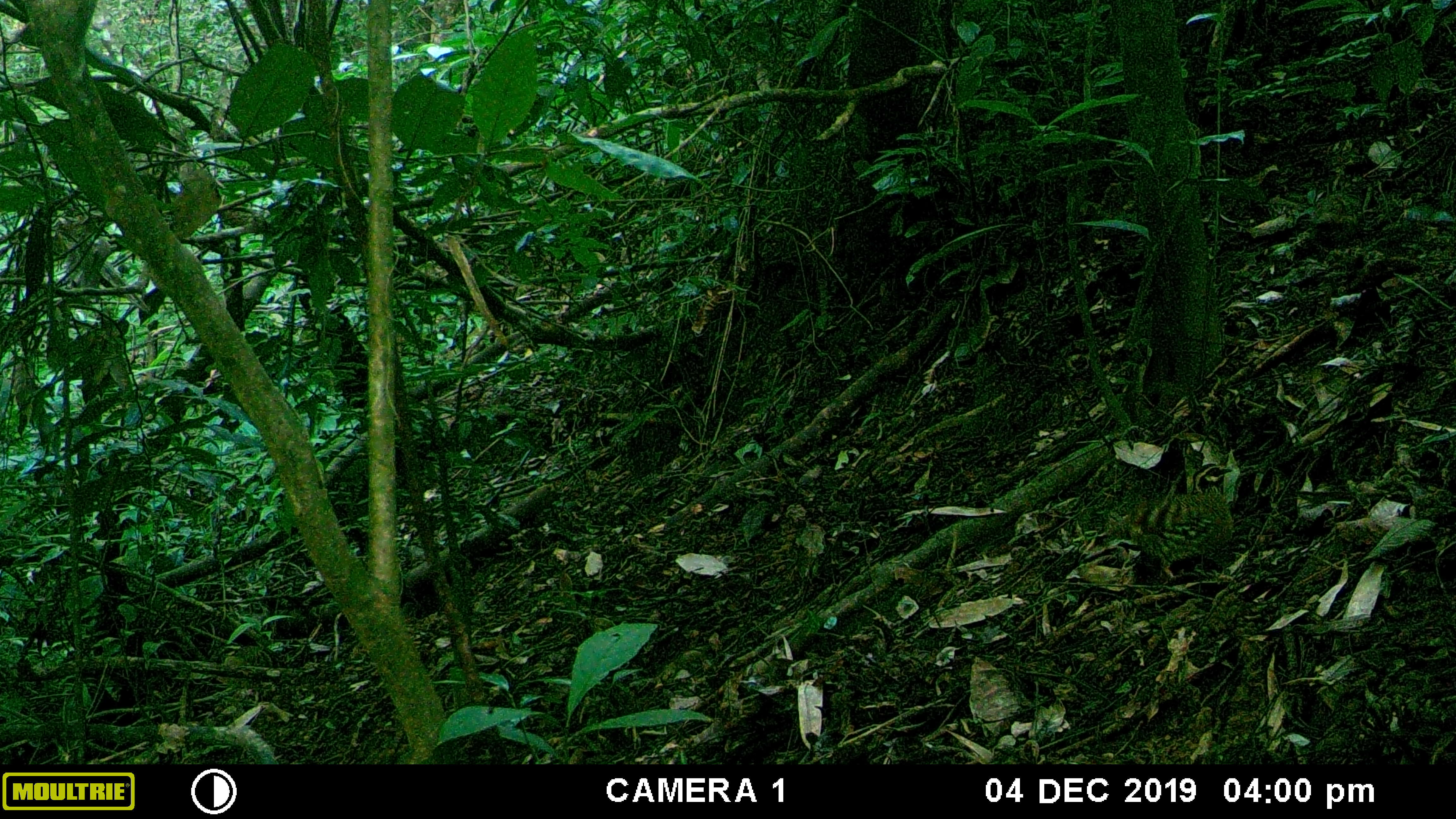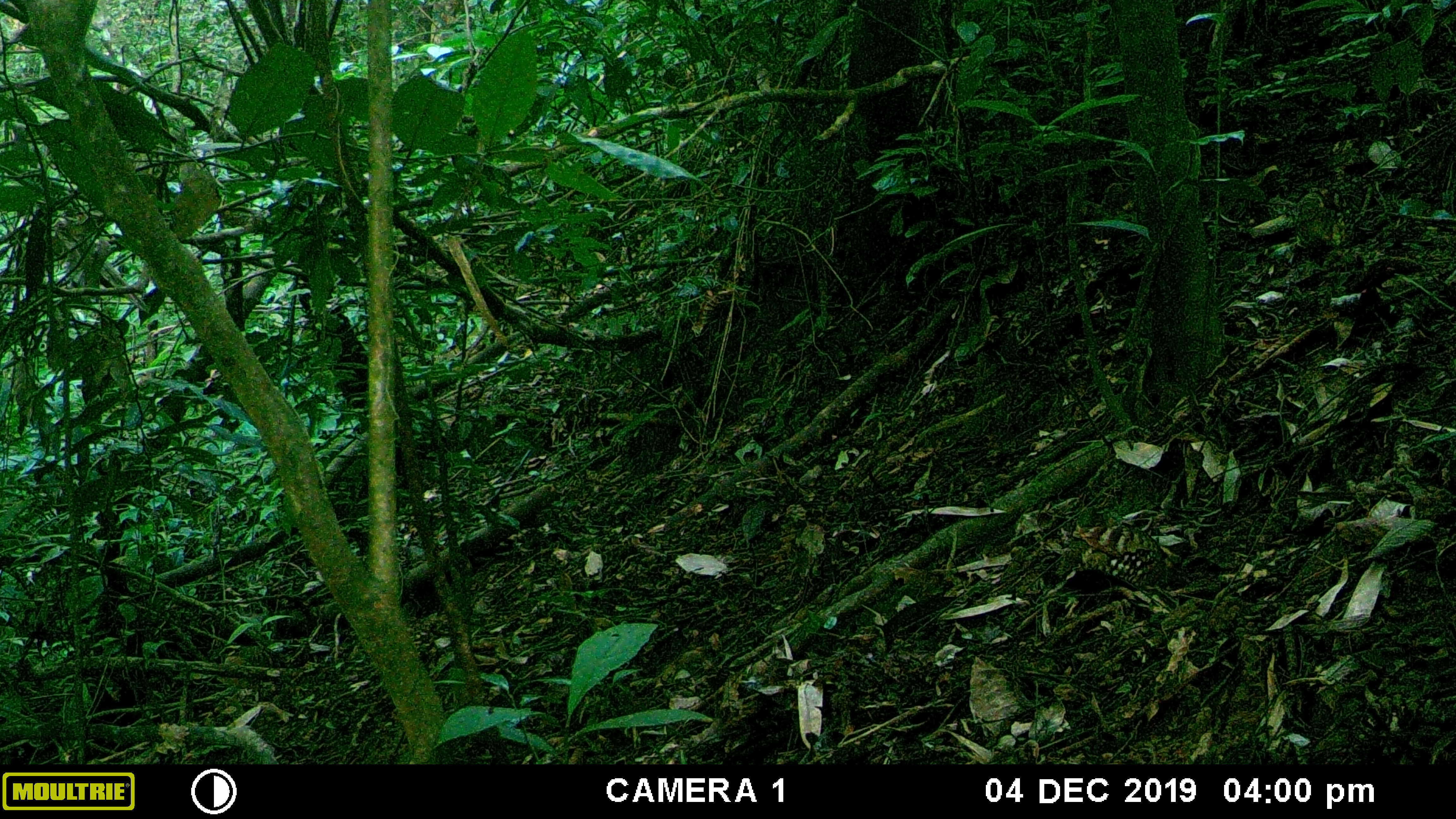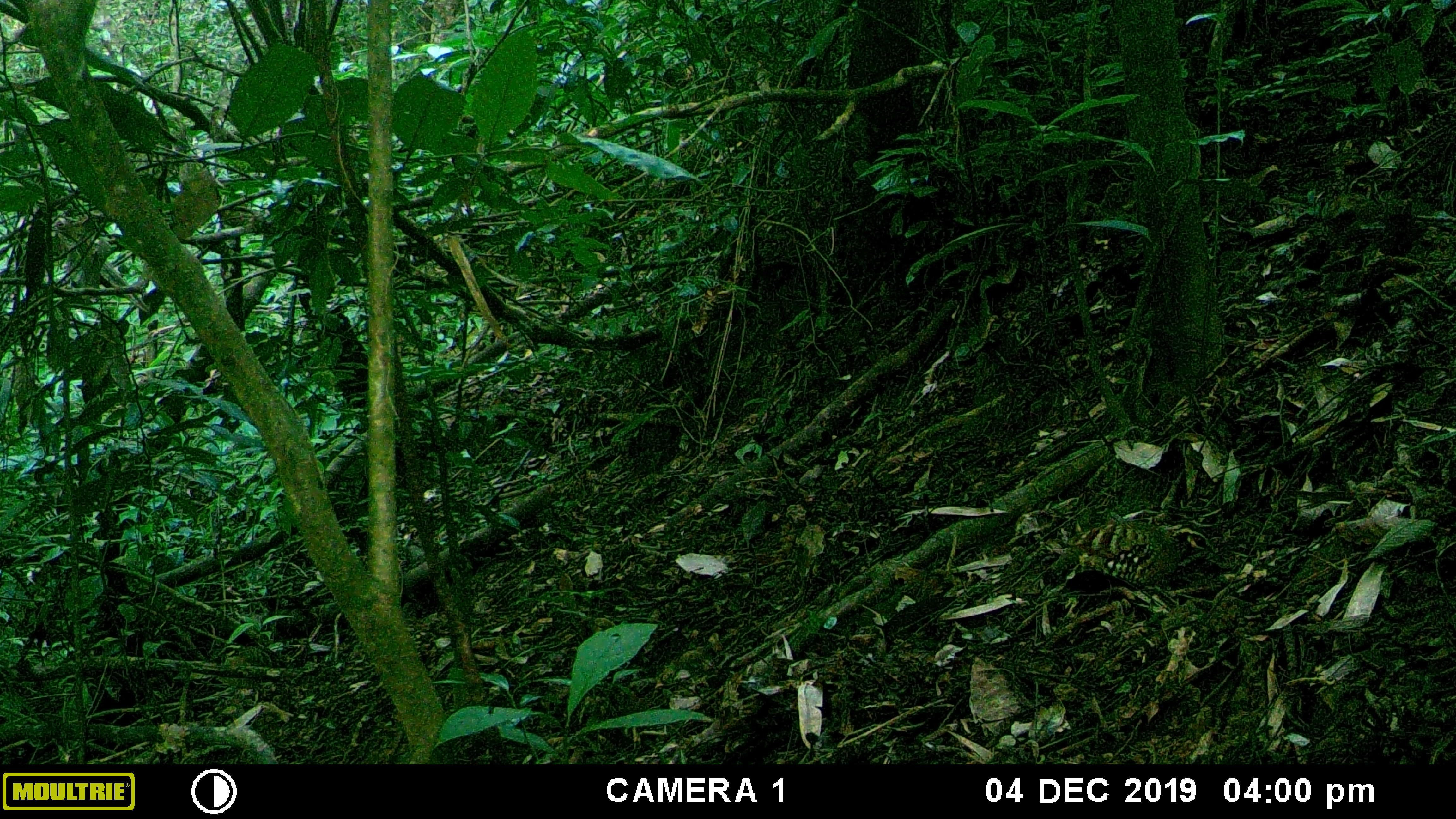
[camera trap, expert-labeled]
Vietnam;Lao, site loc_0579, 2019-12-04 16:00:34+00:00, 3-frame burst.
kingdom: Animalia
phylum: Chordata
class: Aves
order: Galliformes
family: Phasianidae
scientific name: Phasianidae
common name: partridge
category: unidentified partridge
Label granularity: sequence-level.